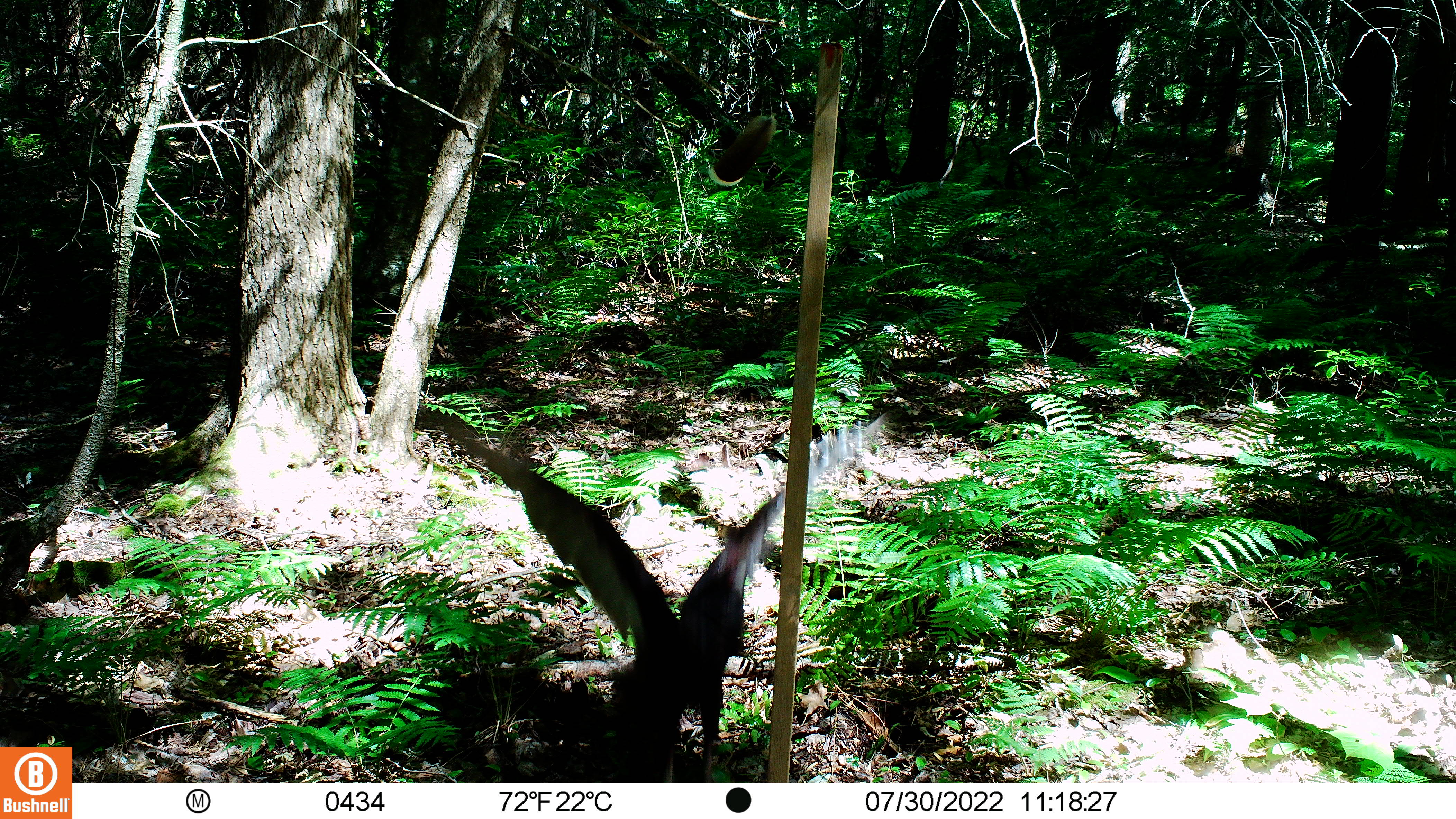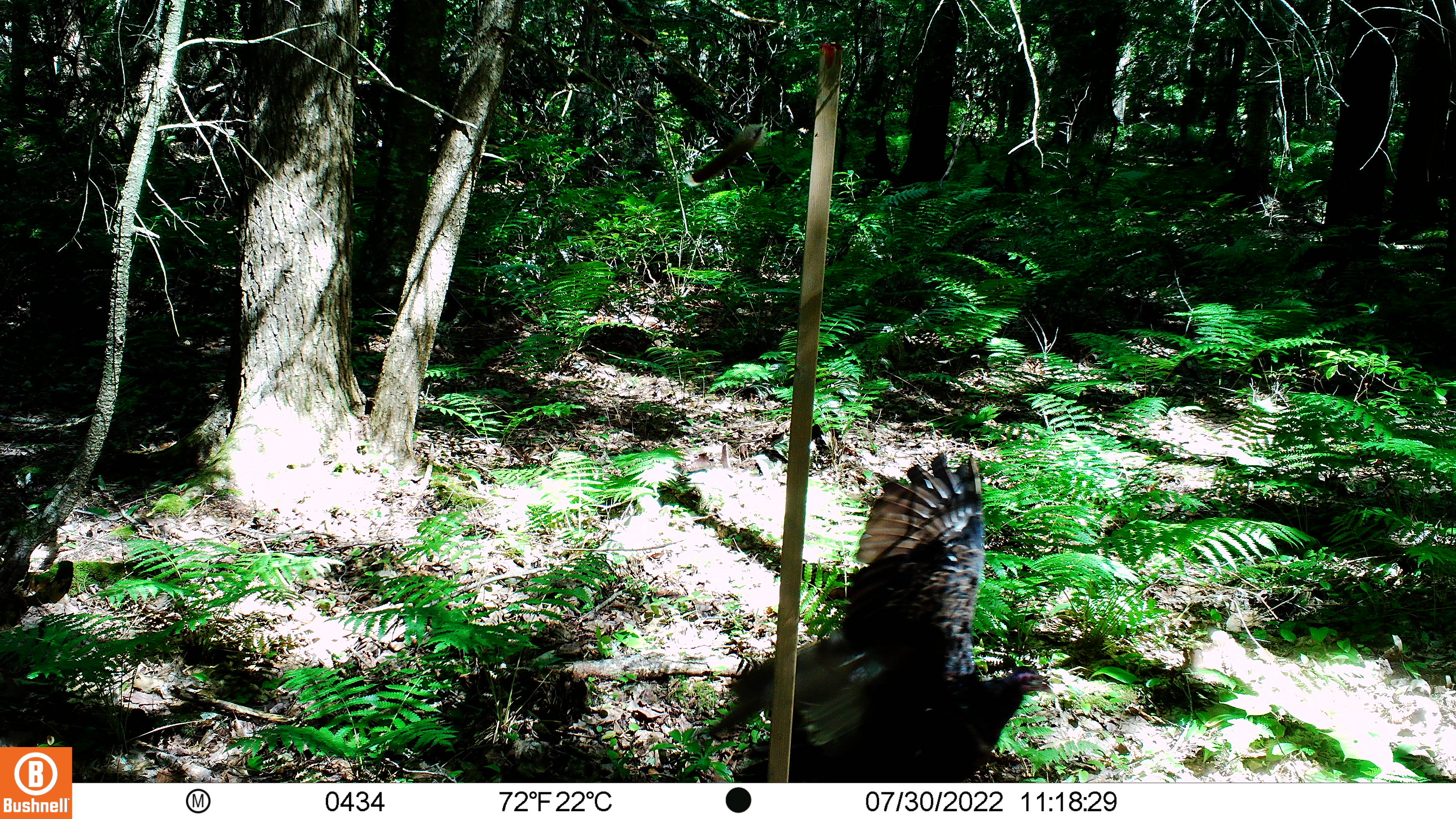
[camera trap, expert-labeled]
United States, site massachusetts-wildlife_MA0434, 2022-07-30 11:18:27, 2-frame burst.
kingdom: Animalia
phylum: Chordata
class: Aves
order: Cathartiformes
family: Cathartidae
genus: Cathartes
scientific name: Cathartes aura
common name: turkey vulture